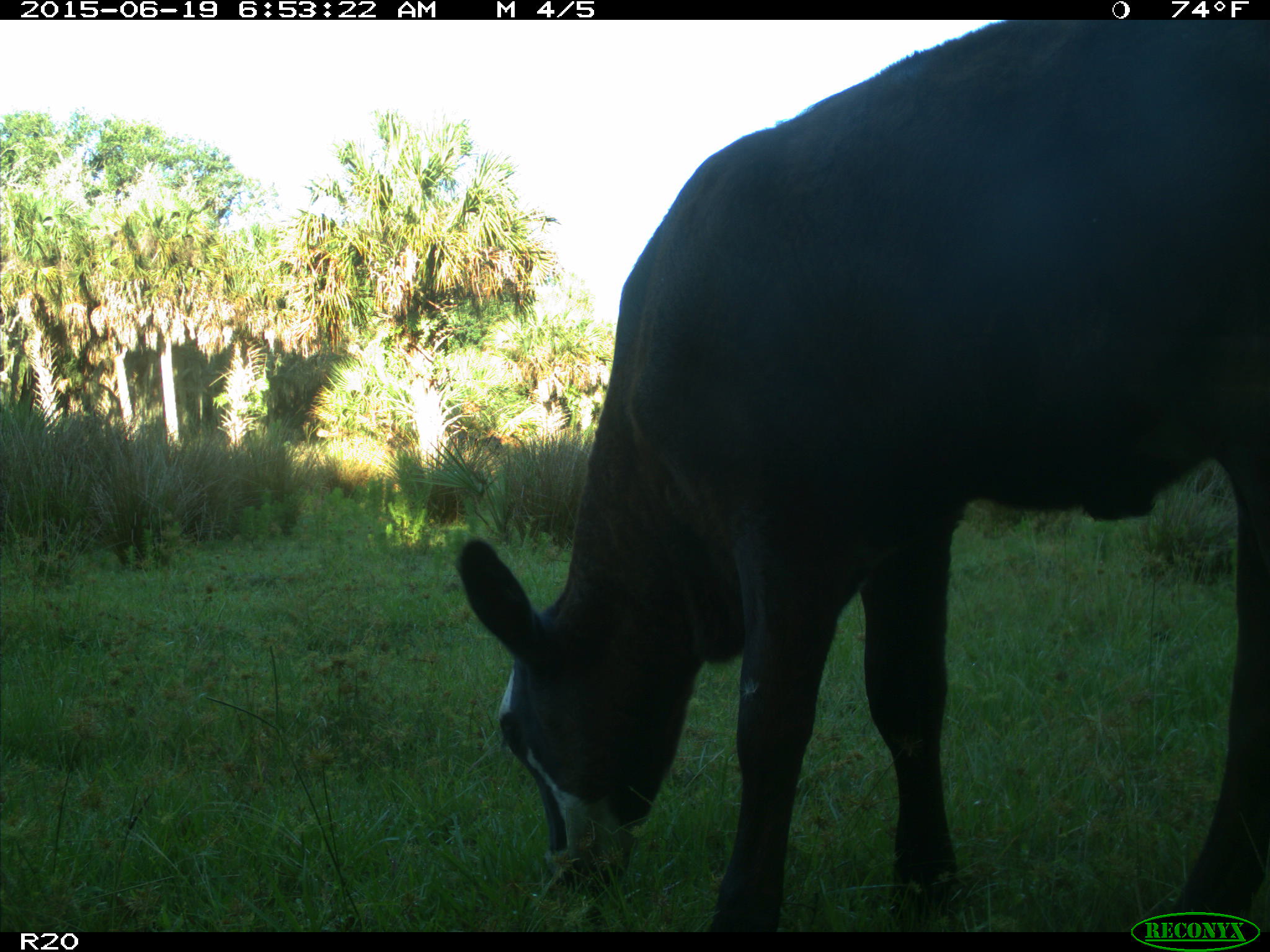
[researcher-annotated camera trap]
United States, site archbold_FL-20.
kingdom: Animalia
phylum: Chordata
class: Mammalia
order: Artiodactyla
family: Bovidae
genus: Bos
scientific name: Bos taurus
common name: domestic cow